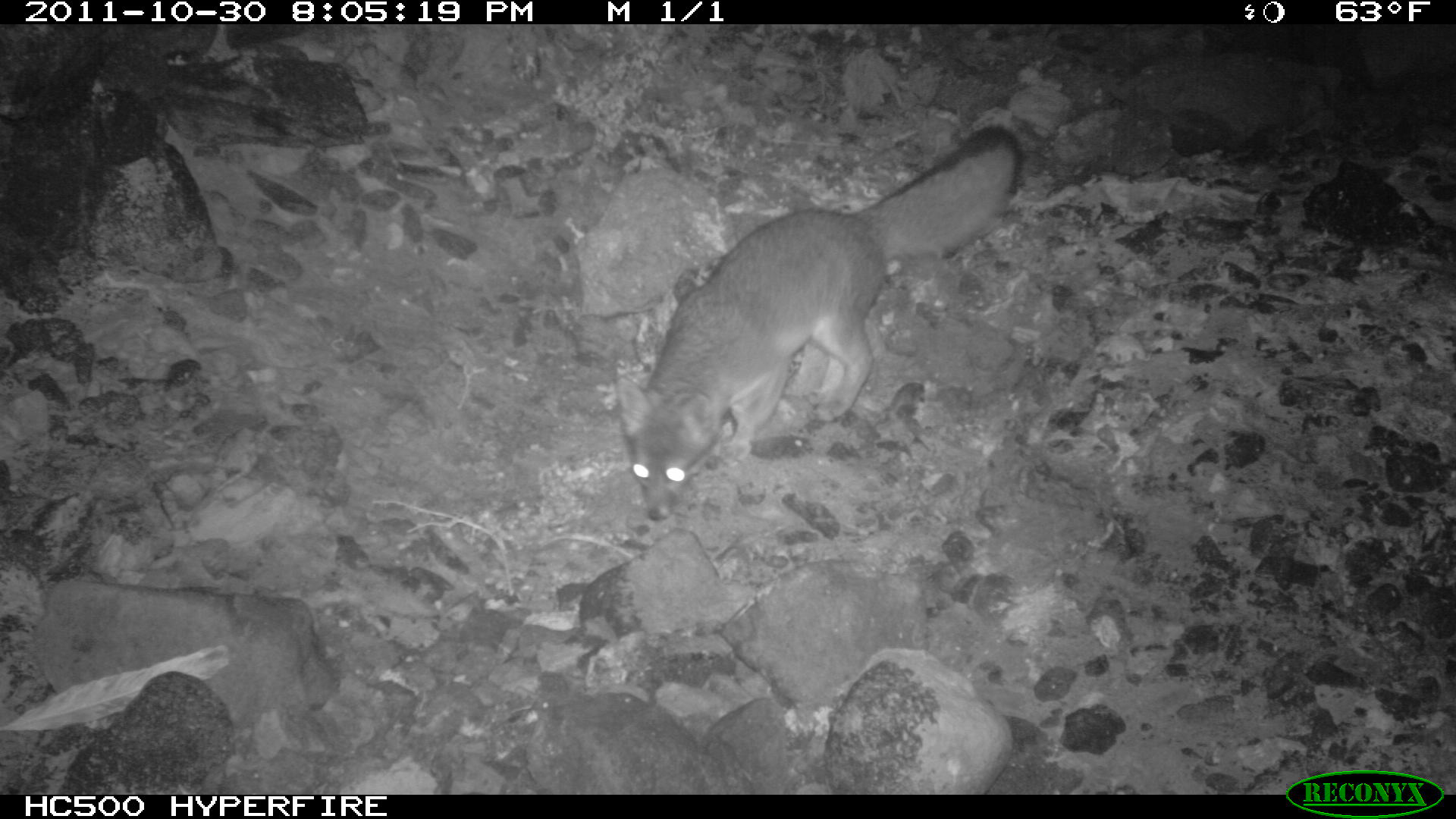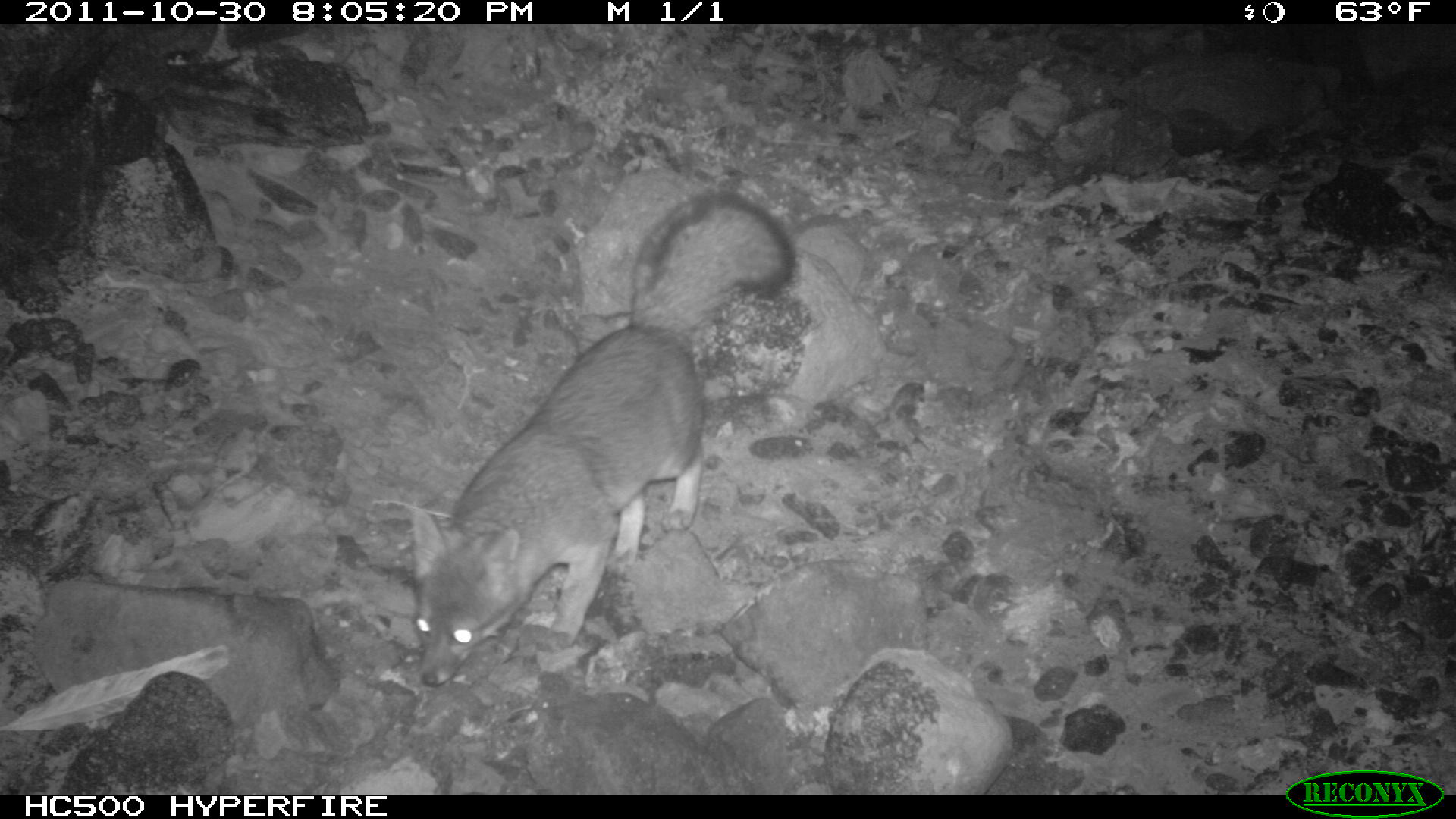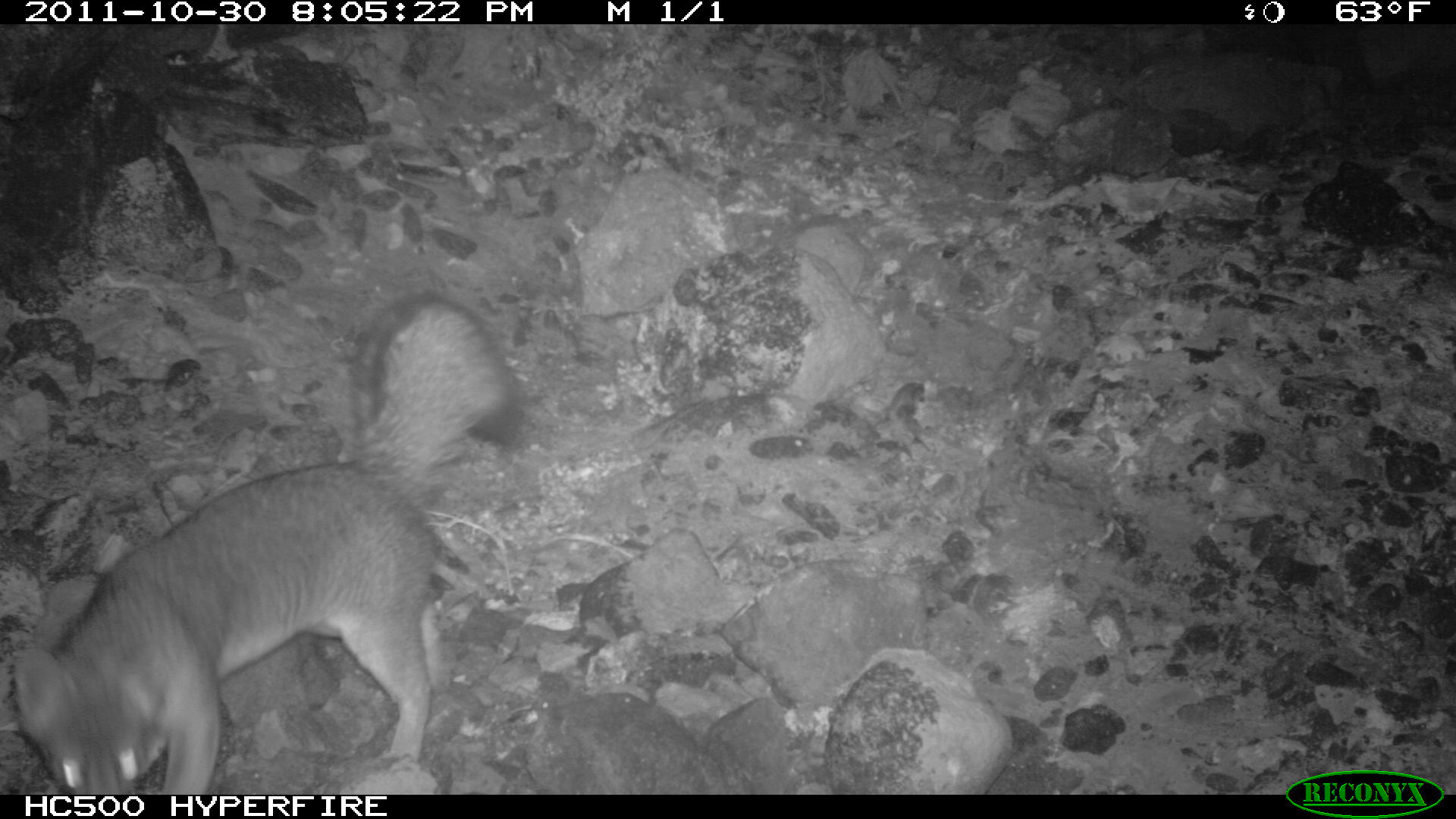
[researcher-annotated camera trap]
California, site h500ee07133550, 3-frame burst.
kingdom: Animalia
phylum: Chordata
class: Mammalia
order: Carnivora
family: Canidae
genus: Urocyon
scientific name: Urocyon littoralis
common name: island fox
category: fox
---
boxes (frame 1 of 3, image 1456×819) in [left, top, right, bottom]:
fox: [613, 123, 1023, 520]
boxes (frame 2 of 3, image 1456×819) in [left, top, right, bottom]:
fox: [410, 191, 794, 688]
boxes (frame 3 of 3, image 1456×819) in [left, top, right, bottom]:
fox: [13, 290, 525, 793]